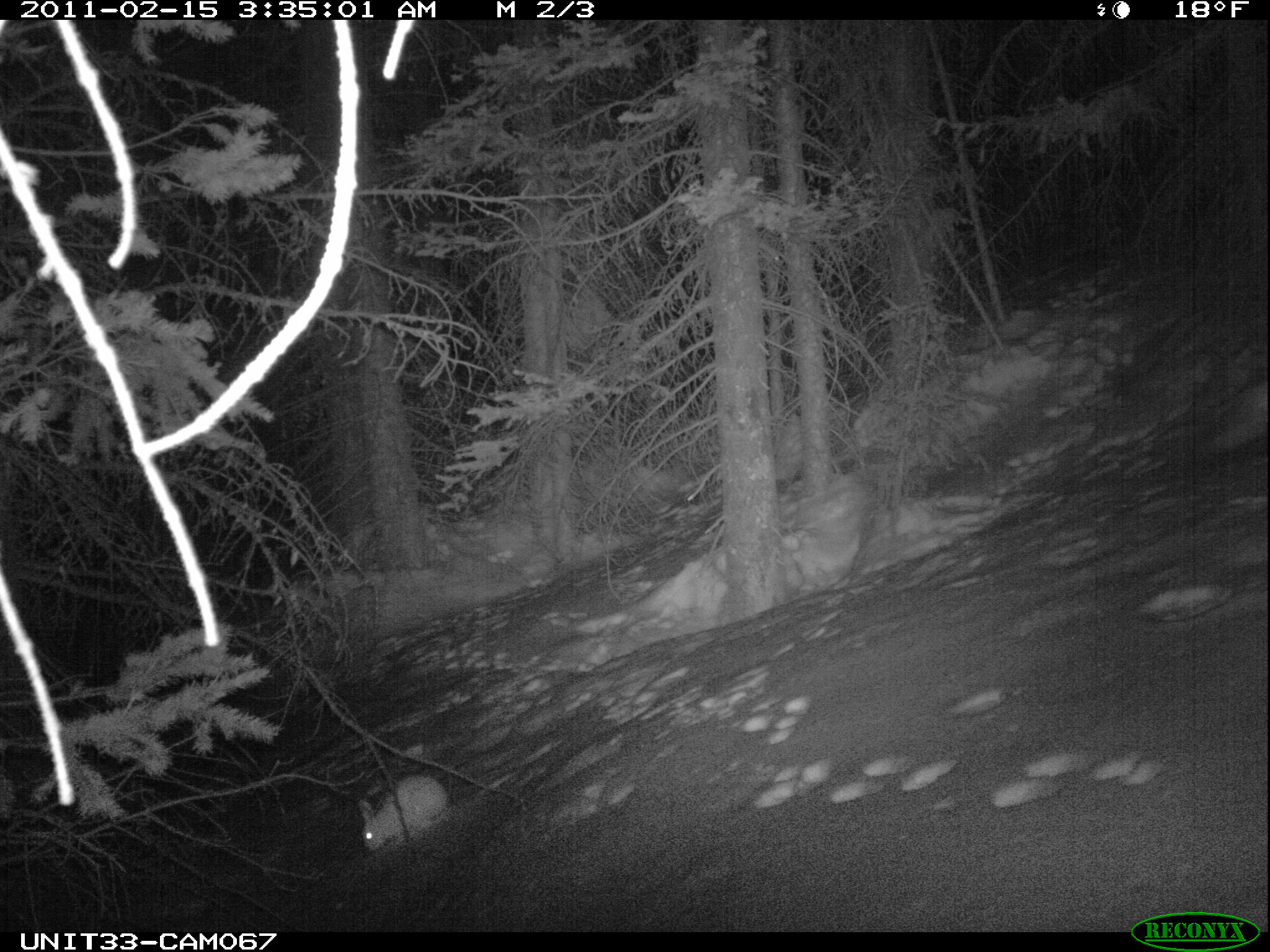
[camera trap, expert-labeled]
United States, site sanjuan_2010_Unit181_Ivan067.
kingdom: Animalia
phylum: Chordata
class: Mammalia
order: Lagomorpha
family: Leporidae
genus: Lepus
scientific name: Lepus americanus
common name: snowshoe hare